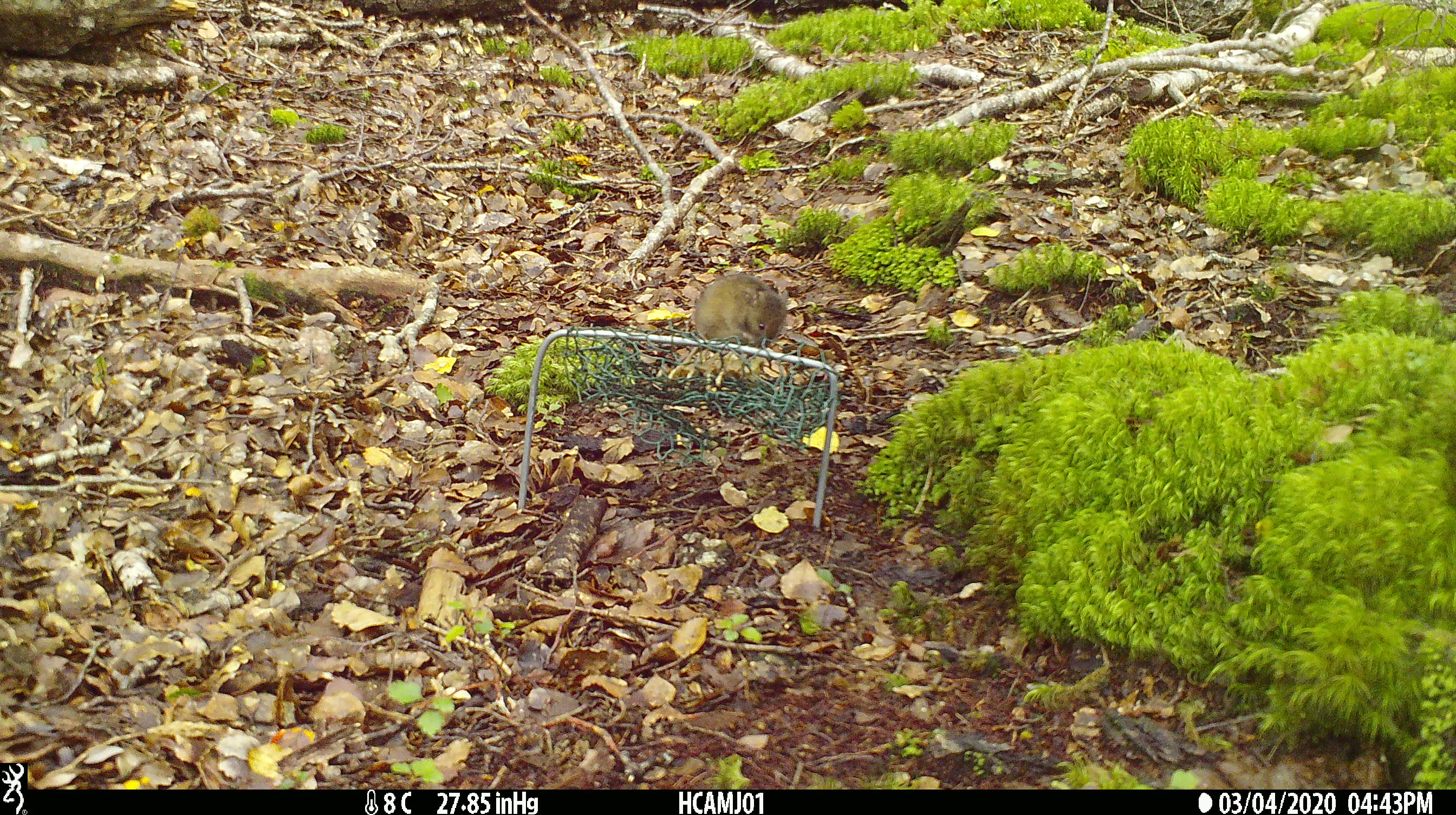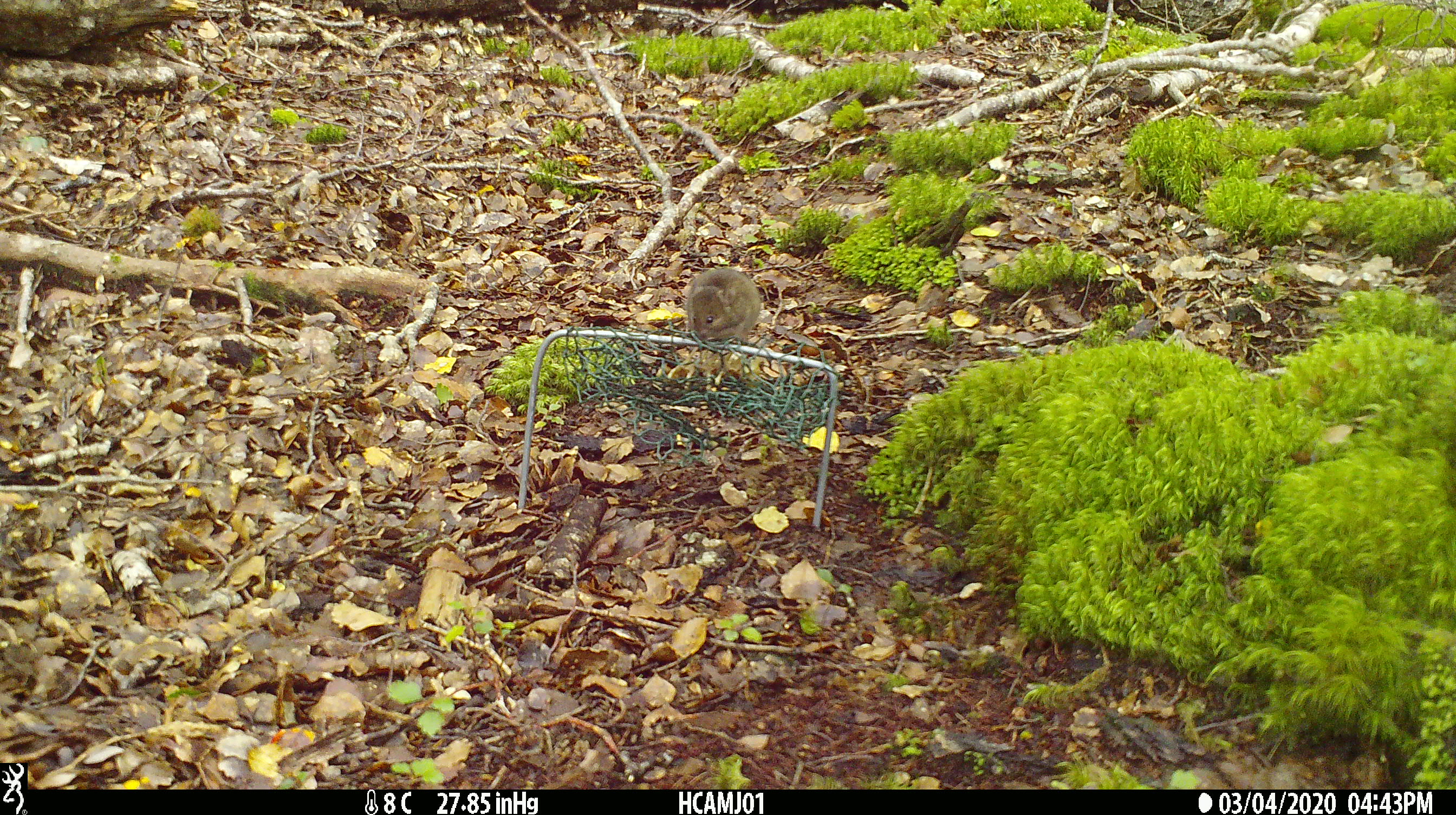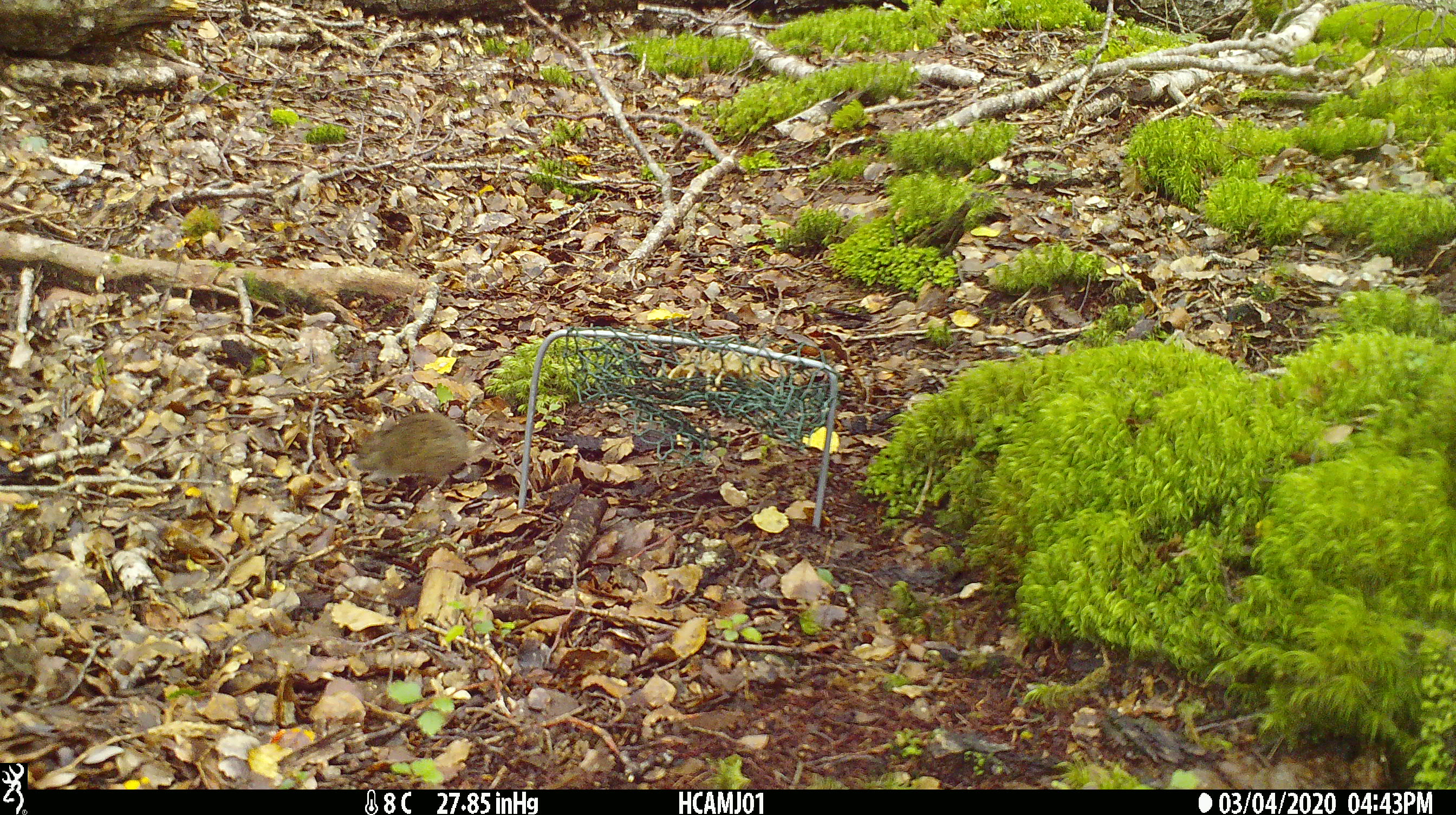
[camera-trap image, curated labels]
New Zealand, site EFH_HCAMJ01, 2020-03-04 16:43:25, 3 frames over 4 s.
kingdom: Animalia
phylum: Chordata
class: Mammalia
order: Rodentia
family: Muridae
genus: Mus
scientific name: Mus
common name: mouse